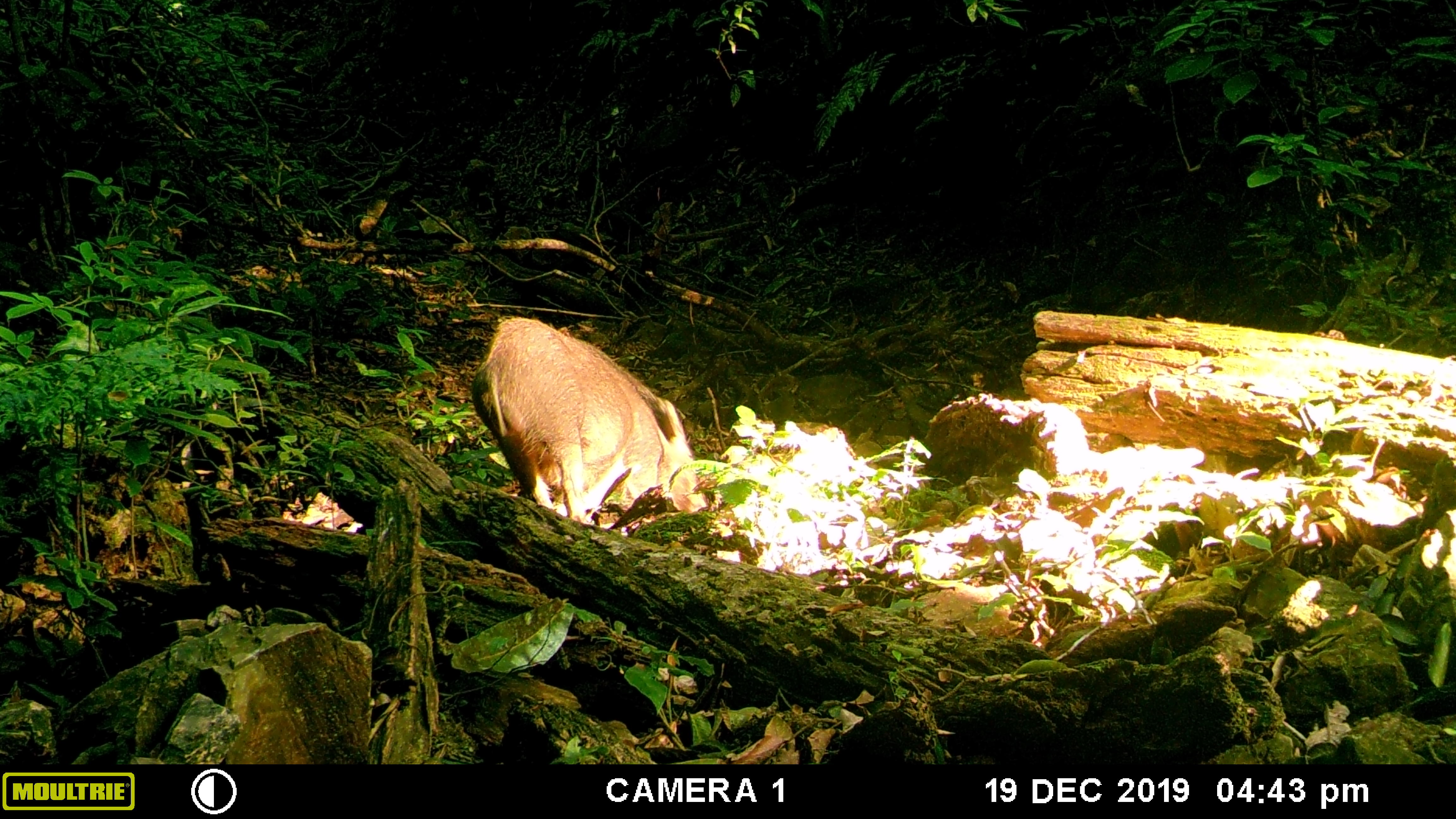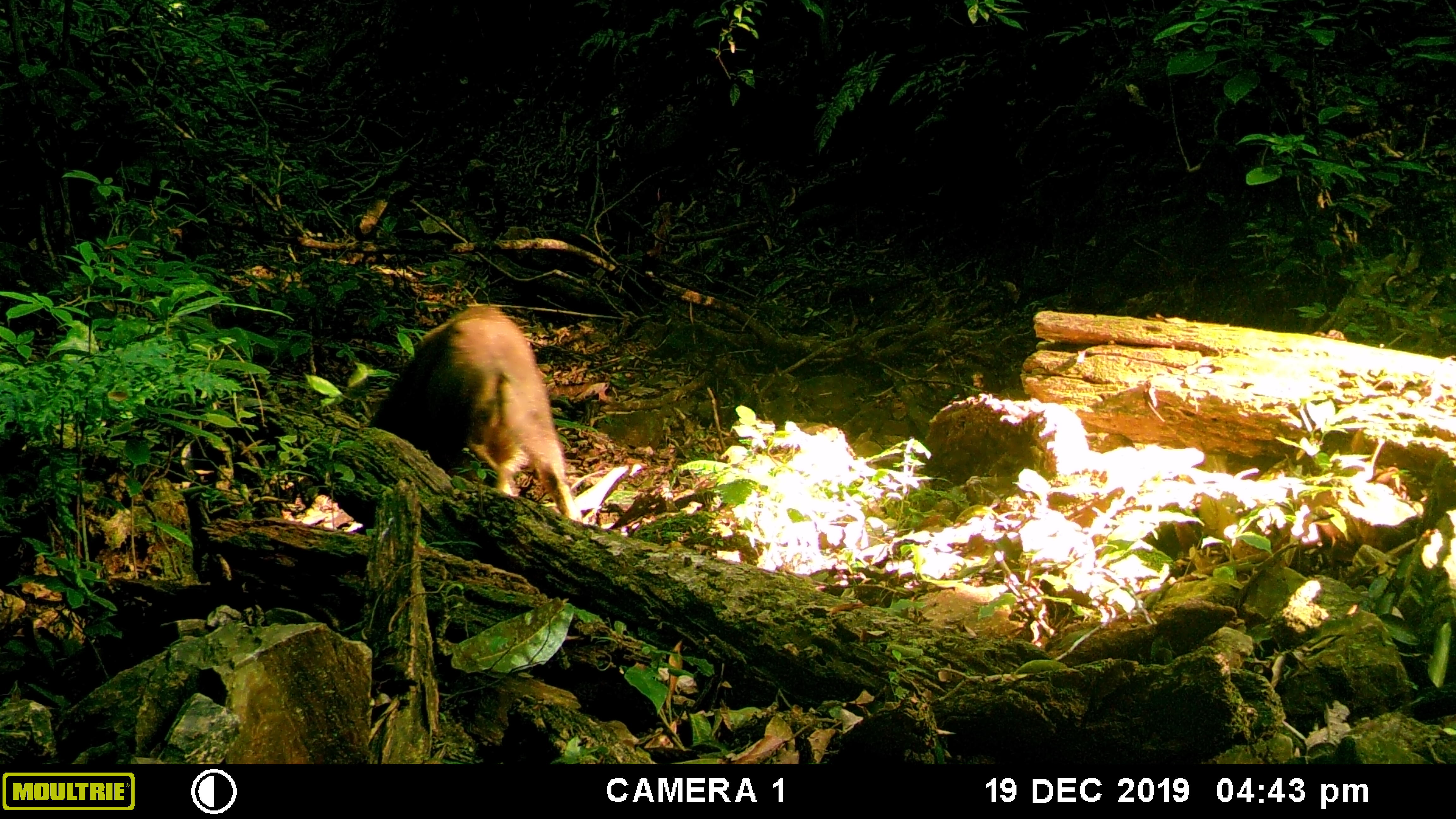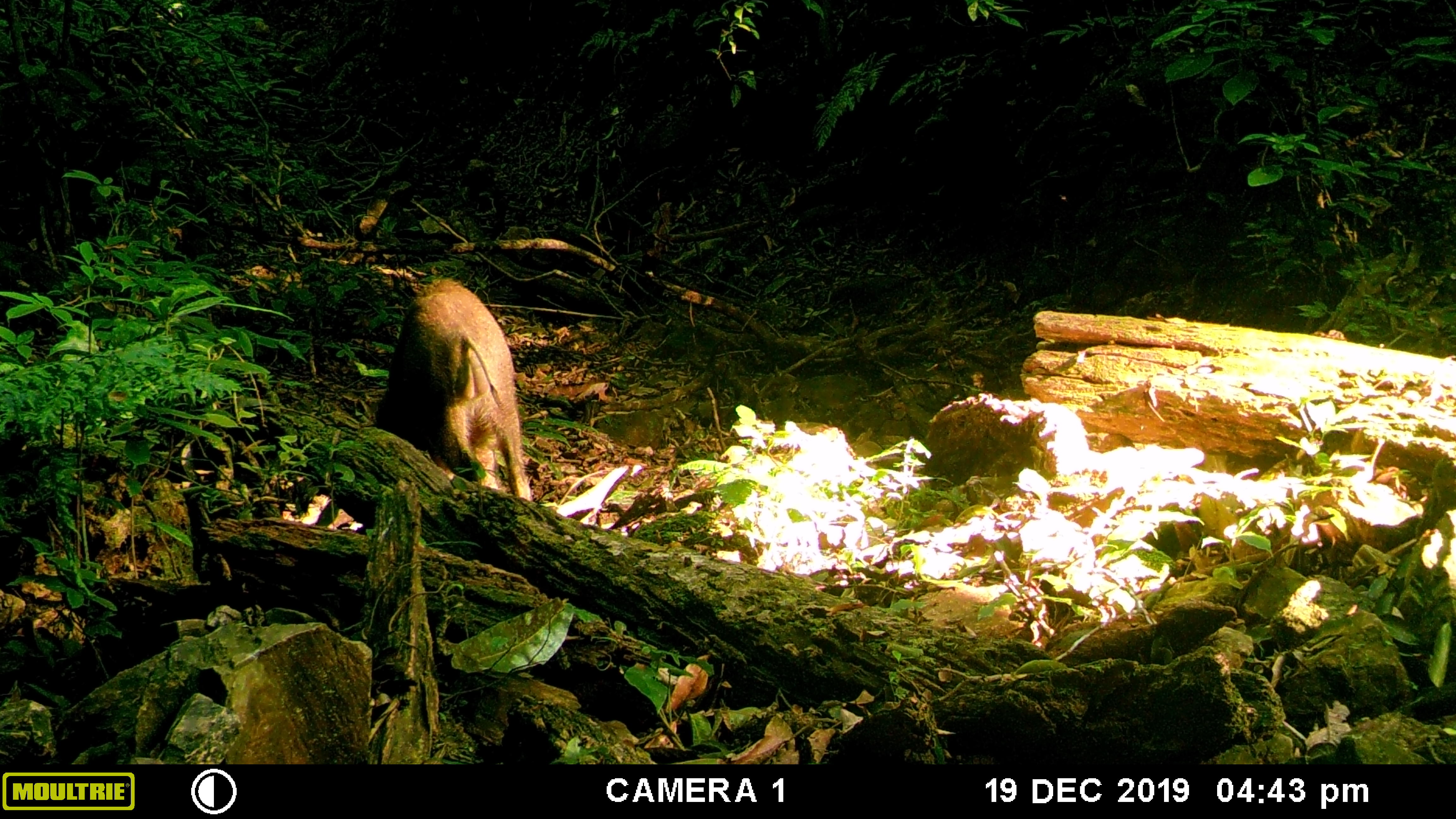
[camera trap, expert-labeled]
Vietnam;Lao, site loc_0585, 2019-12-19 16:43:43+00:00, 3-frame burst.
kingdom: Animalia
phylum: Chordata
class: Mammalia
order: Artiodactyla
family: Suidae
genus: Sus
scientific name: Sus scrofa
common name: eurasian wild pig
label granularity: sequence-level